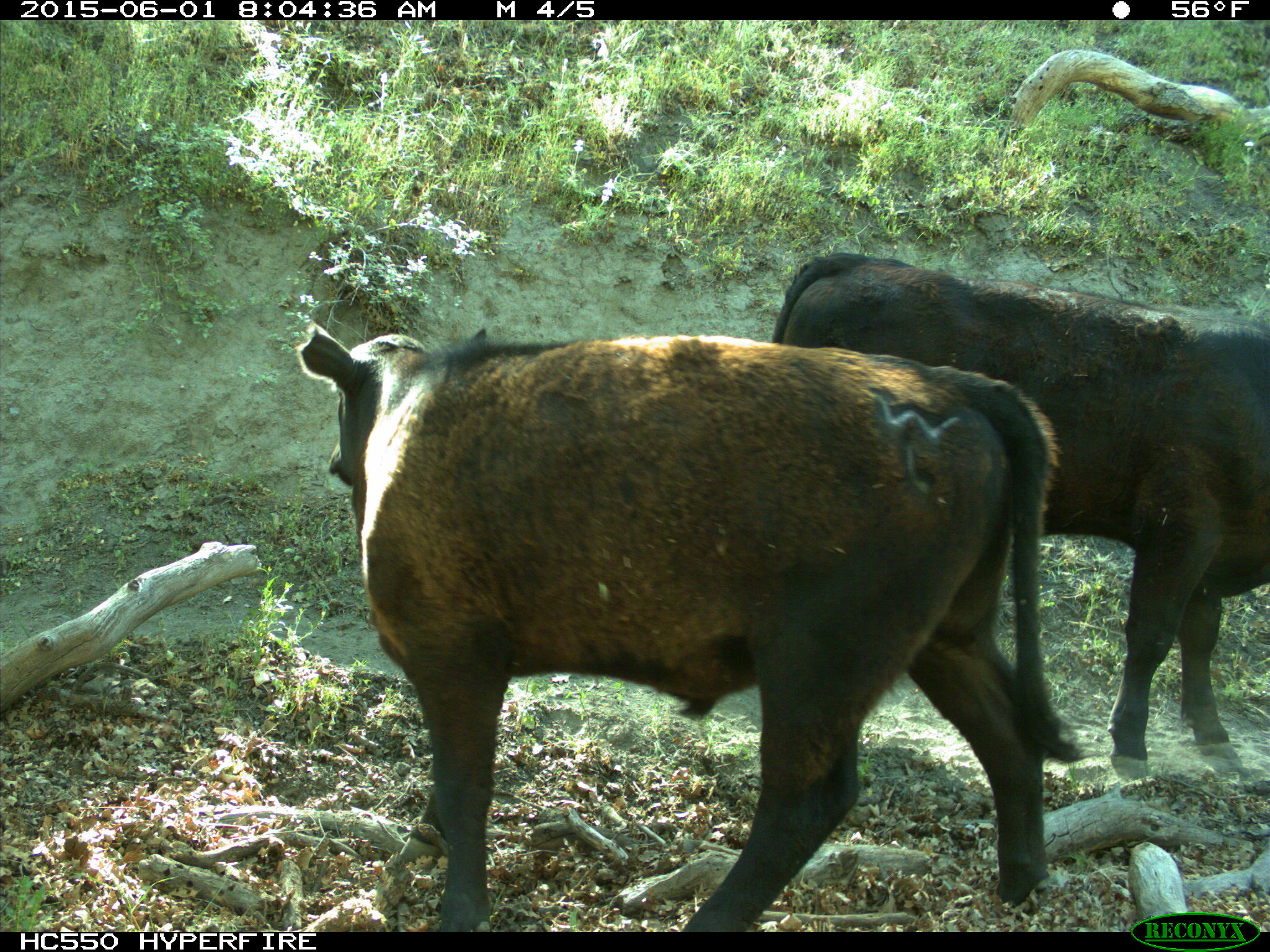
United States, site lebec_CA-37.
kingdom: Animalia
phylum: Chordata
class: Mammalia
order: Artiodactyla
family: Bovidae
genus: Bos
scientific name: Bos taurus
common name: domestic cow